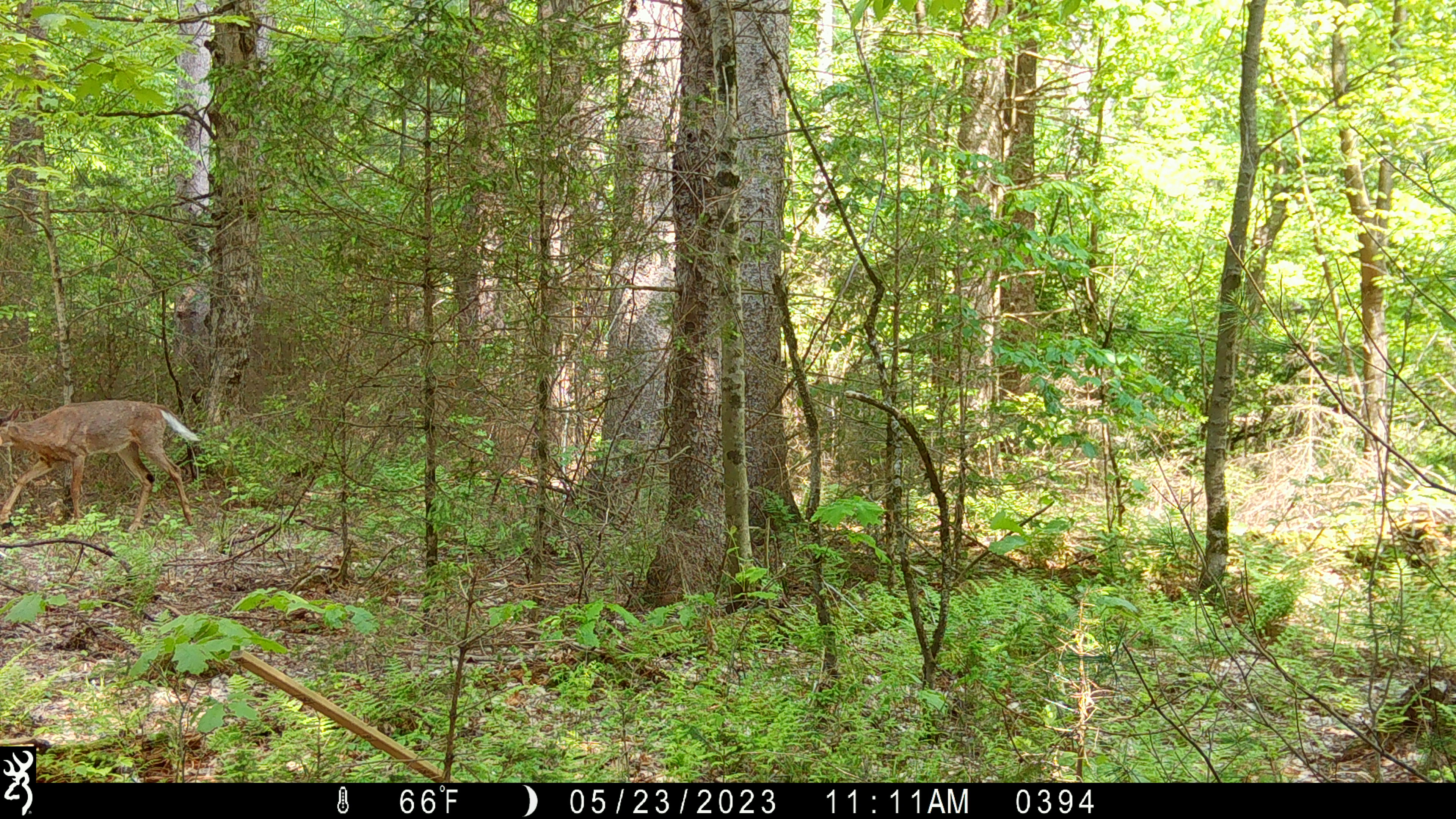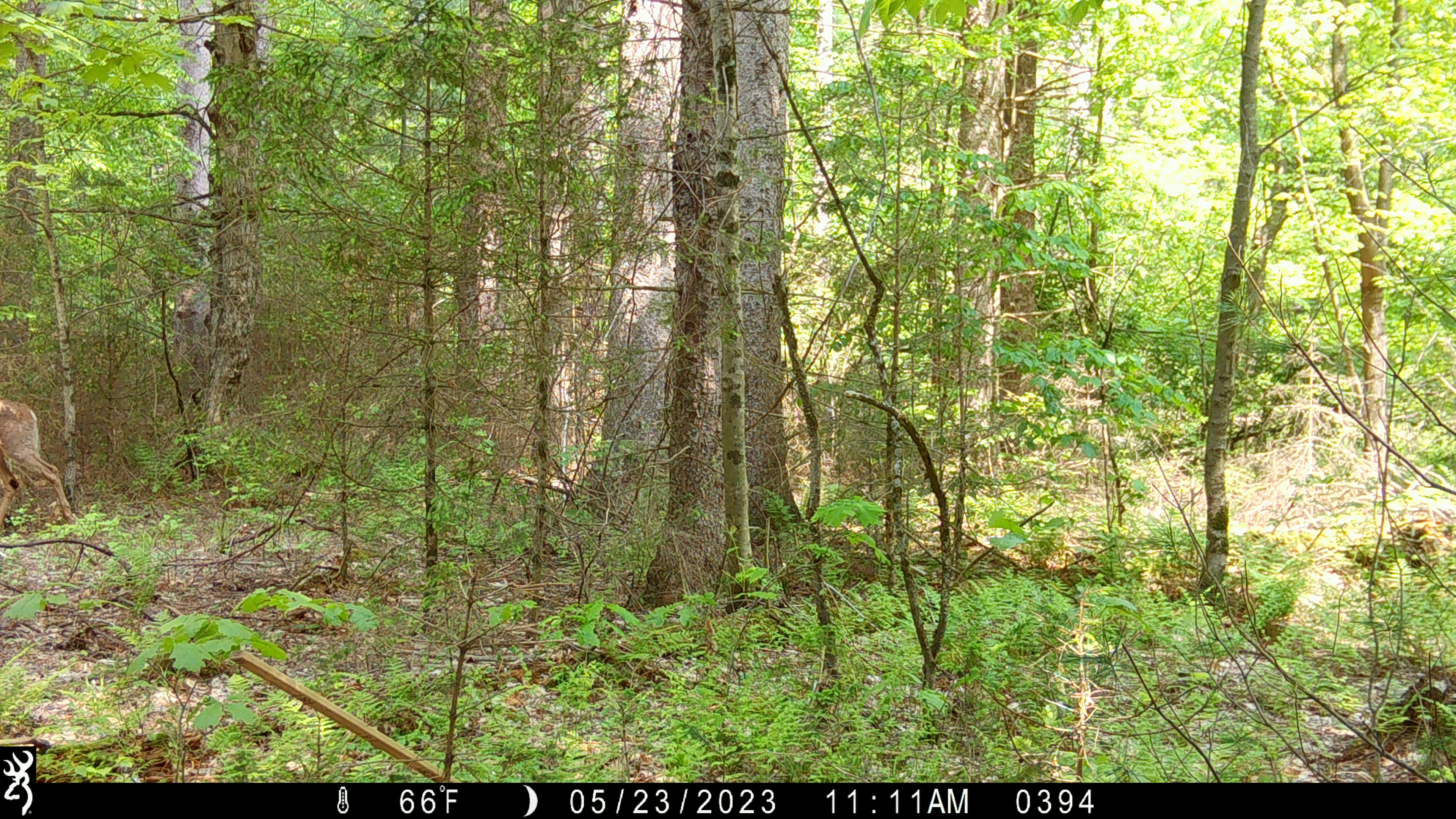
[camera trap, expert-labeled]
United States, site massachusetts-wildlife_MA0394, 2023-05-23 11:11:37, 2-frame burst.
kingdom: Animalia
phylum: Chordata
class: Mammalia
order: Artiodactyla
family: Cervidae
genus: Odocoileus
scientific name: Odocoileus virginianus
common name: white-tailed deer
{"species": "white-tailed deer (Odocoileus virginianus)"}